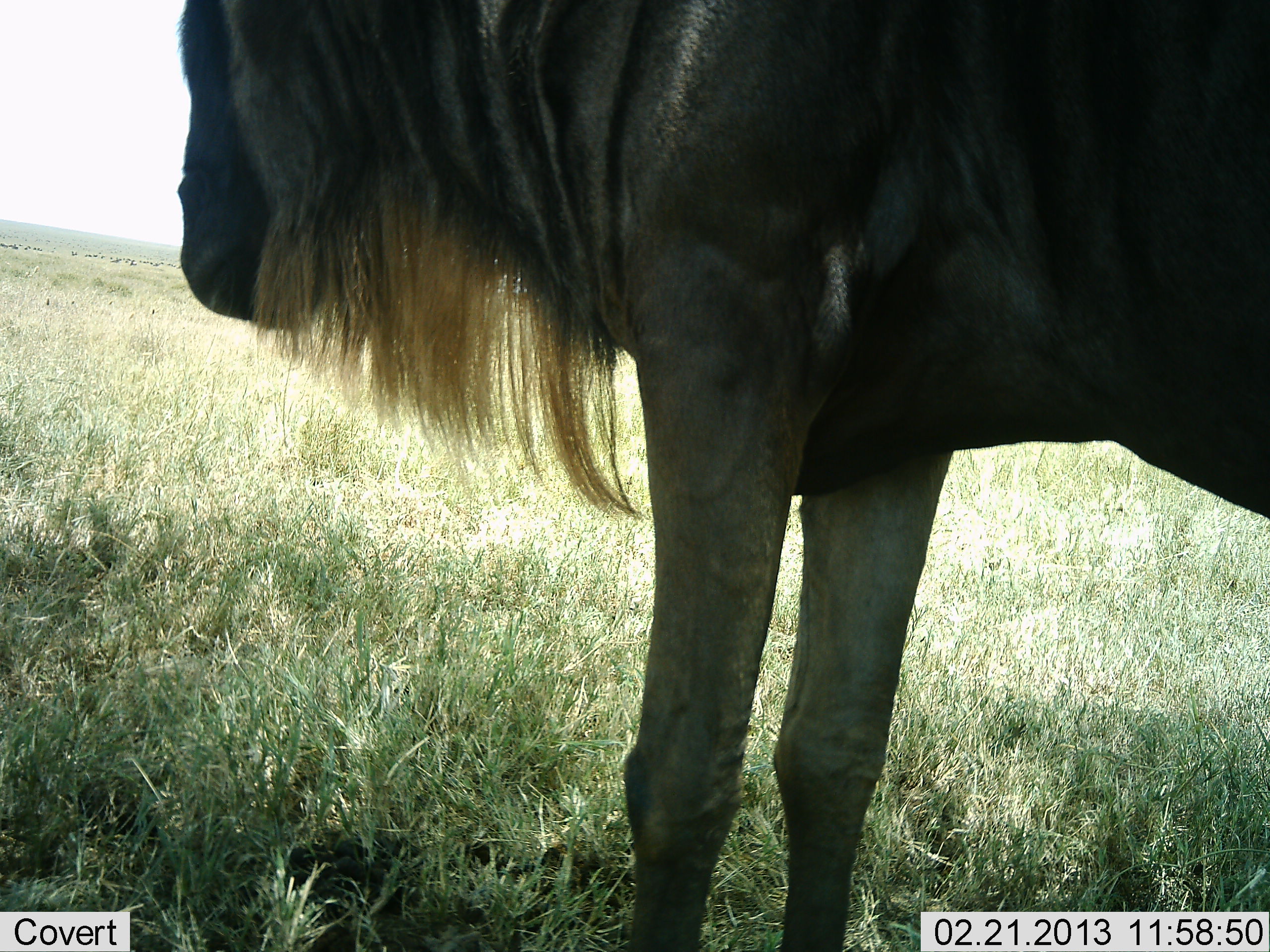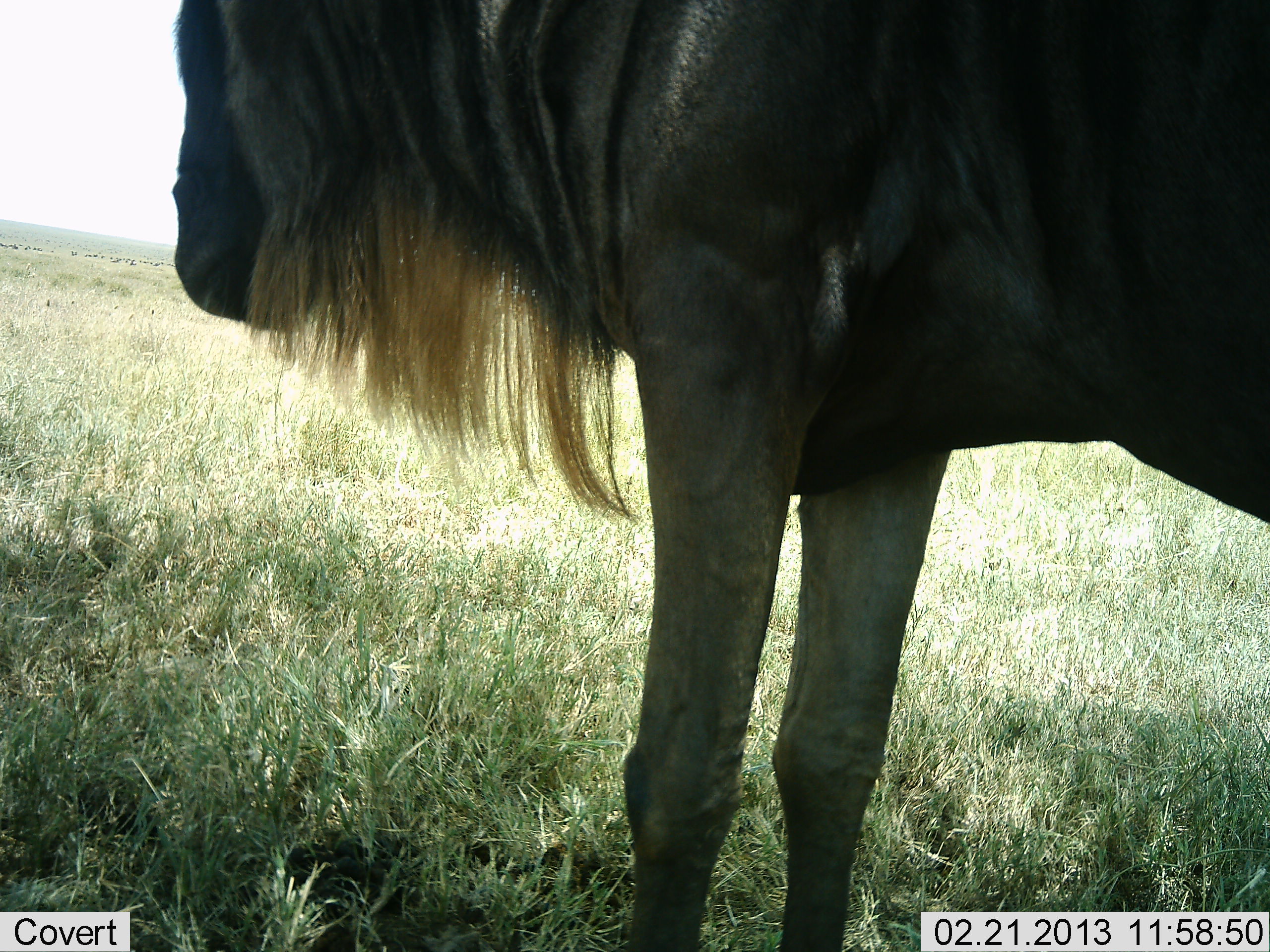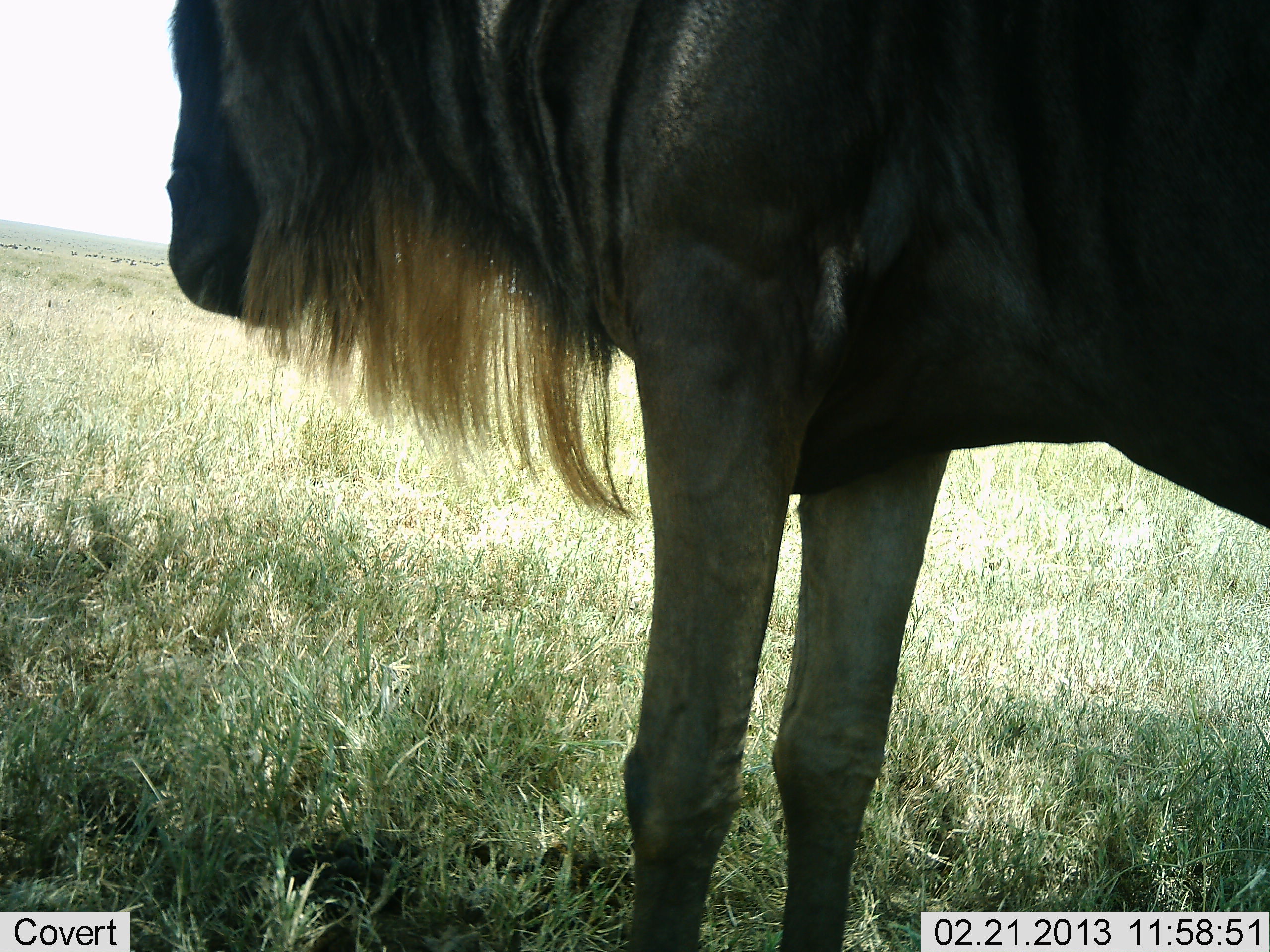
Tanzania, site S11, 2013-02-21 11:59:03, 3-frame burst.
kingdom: Animalia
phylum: Chordata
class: Mammalia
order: Artiodactyla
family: Bovidae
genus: Connochaetes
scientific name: Connochaetes taurinus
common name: blue wildebeest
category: wildebeest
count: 1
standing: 100%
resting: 5%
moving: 0%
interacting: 0%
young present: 0%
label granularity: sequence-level